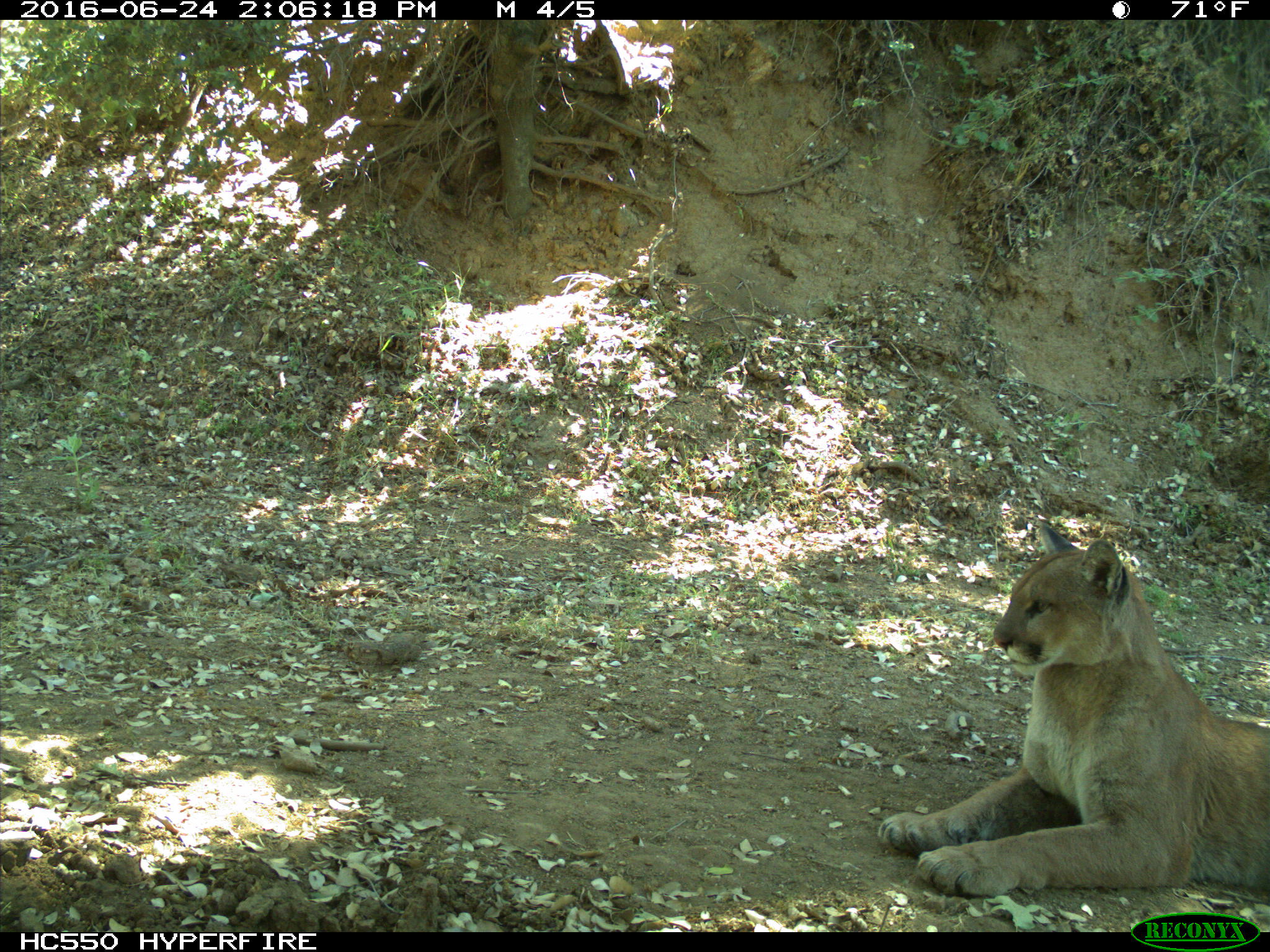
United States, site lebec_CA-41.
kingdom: Animalia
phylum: Chordata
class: Mammalia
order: Carnivora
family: Felidae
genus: Puma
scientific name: Puma concolor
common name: mountain lion